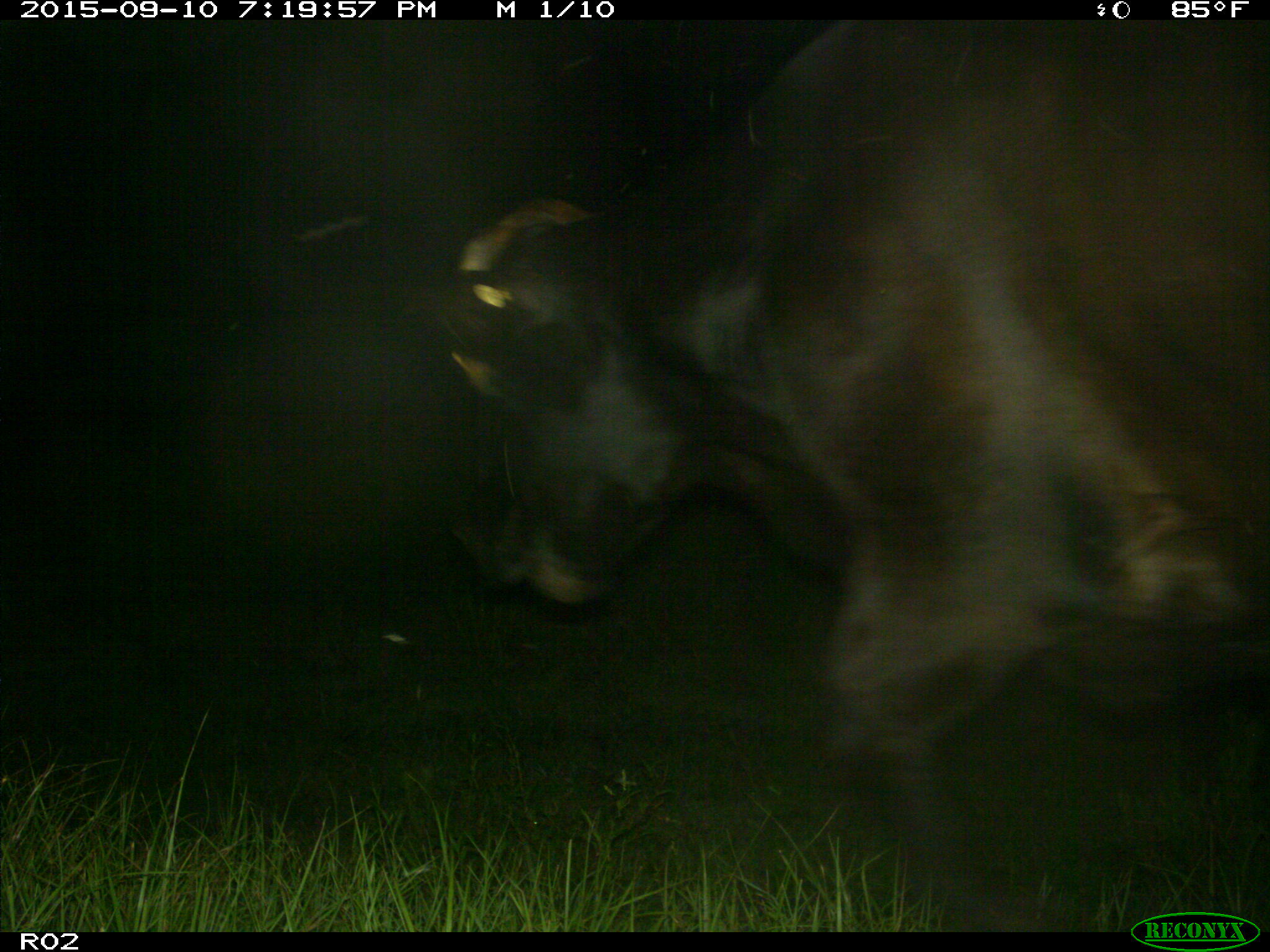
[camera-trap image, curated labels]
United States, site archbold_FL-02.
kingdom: Animalia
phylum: Chordata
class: Mammalia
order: Artiodactyla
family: Bovidae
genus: Bos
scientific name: Bos taurus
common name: domestic cow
Bos taurus (domestic cow).